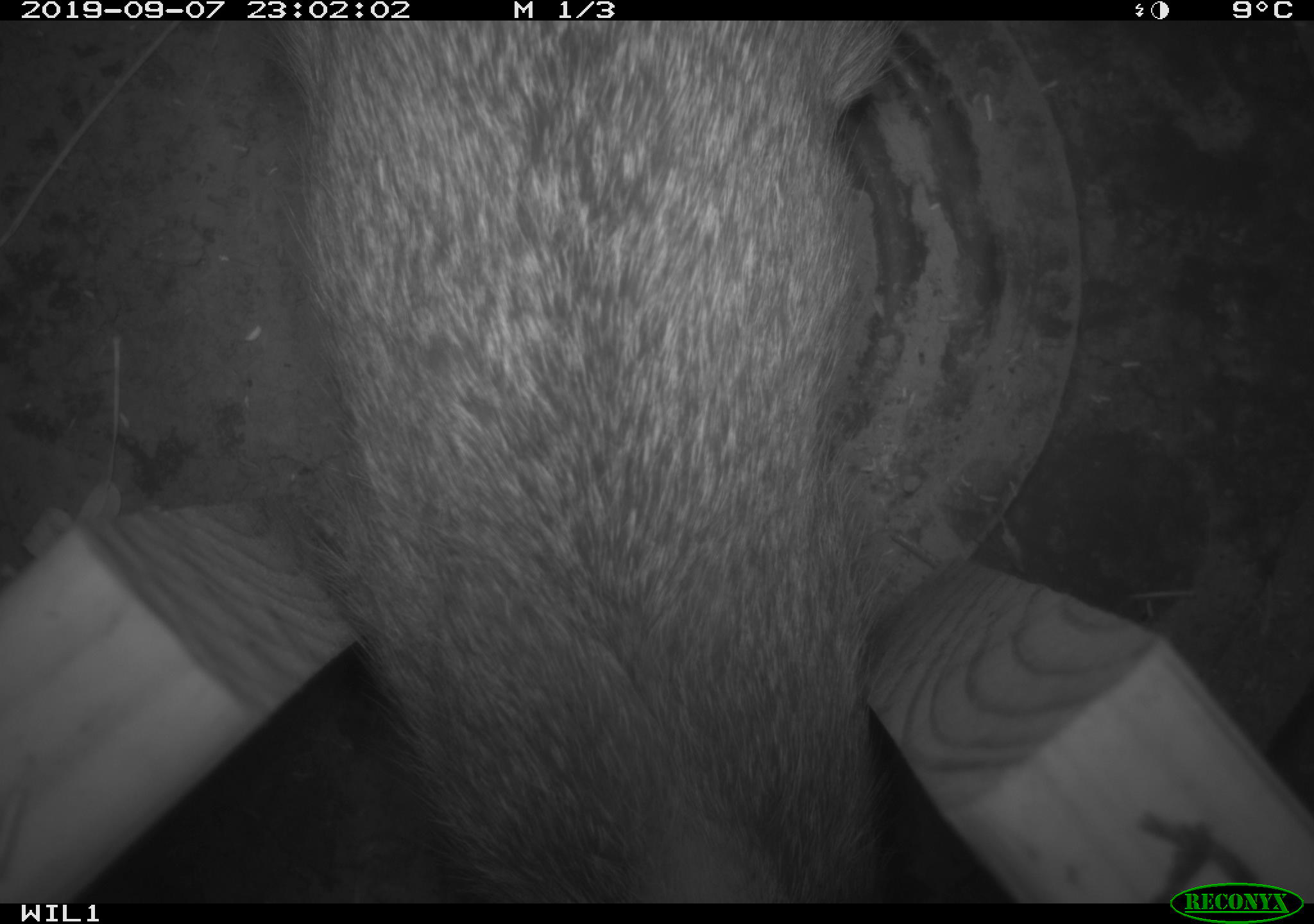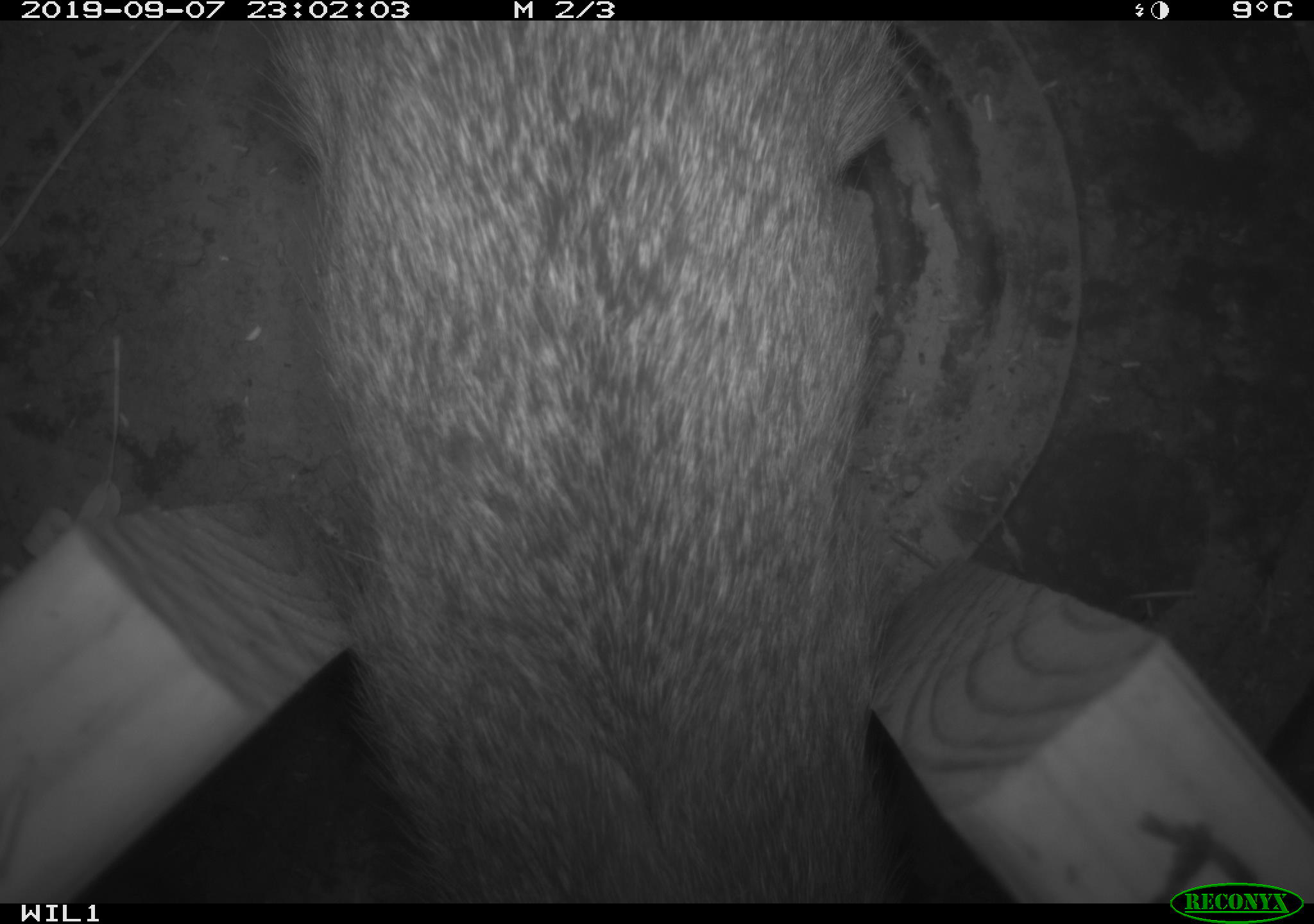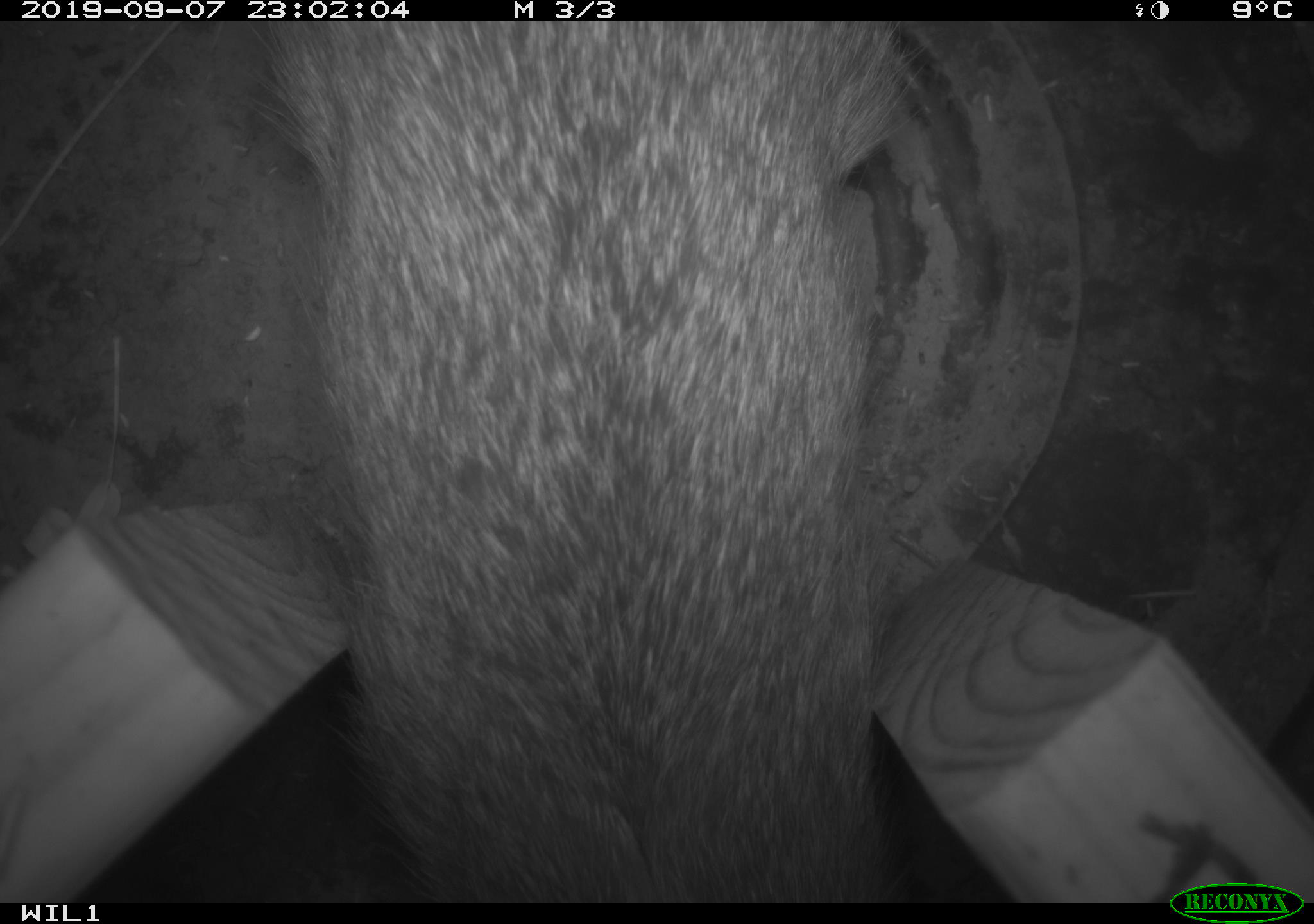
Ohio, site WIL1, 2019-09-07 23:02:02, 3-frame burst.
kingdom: Animalia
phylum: Chordata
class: Mammalia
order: Lagomorpha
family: Leporidae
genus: Sylvilagus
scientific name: Sylvilagus floridanus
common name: eastern cottontail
Eastern cottontail (Sylvilagus floridanus).